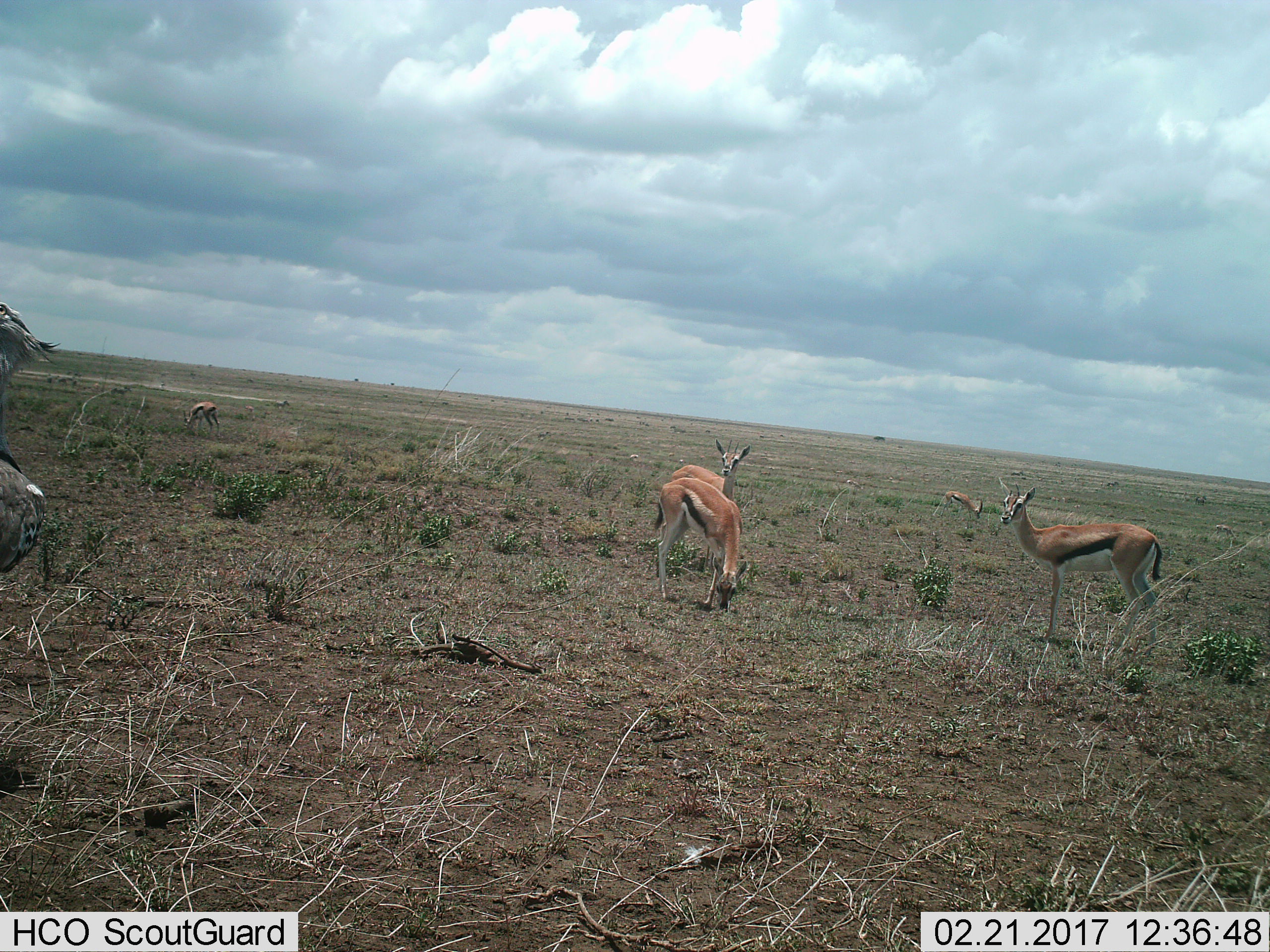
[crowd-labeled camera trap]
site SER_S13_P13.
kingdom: Animalia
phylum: Chordata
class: Aves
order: Otidiformes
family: Otididae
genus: Ardeotis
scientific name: Ardeotis kori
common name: kori bustard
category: bustardkori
Bustardkori (kori bustard) (Ardeotis kori), count 1. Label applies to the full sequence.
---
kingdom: Animalia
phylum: Chordata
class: Mammalia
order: Artiodactyla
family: Bovidae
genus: Eudorcas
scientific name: Eudorcas thomsonii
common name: thomson's gazelle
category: gazellethomsons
Gazellethomsons (thomson's gazelle) (Eudorcas thomsonii), count 5. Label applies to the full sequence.